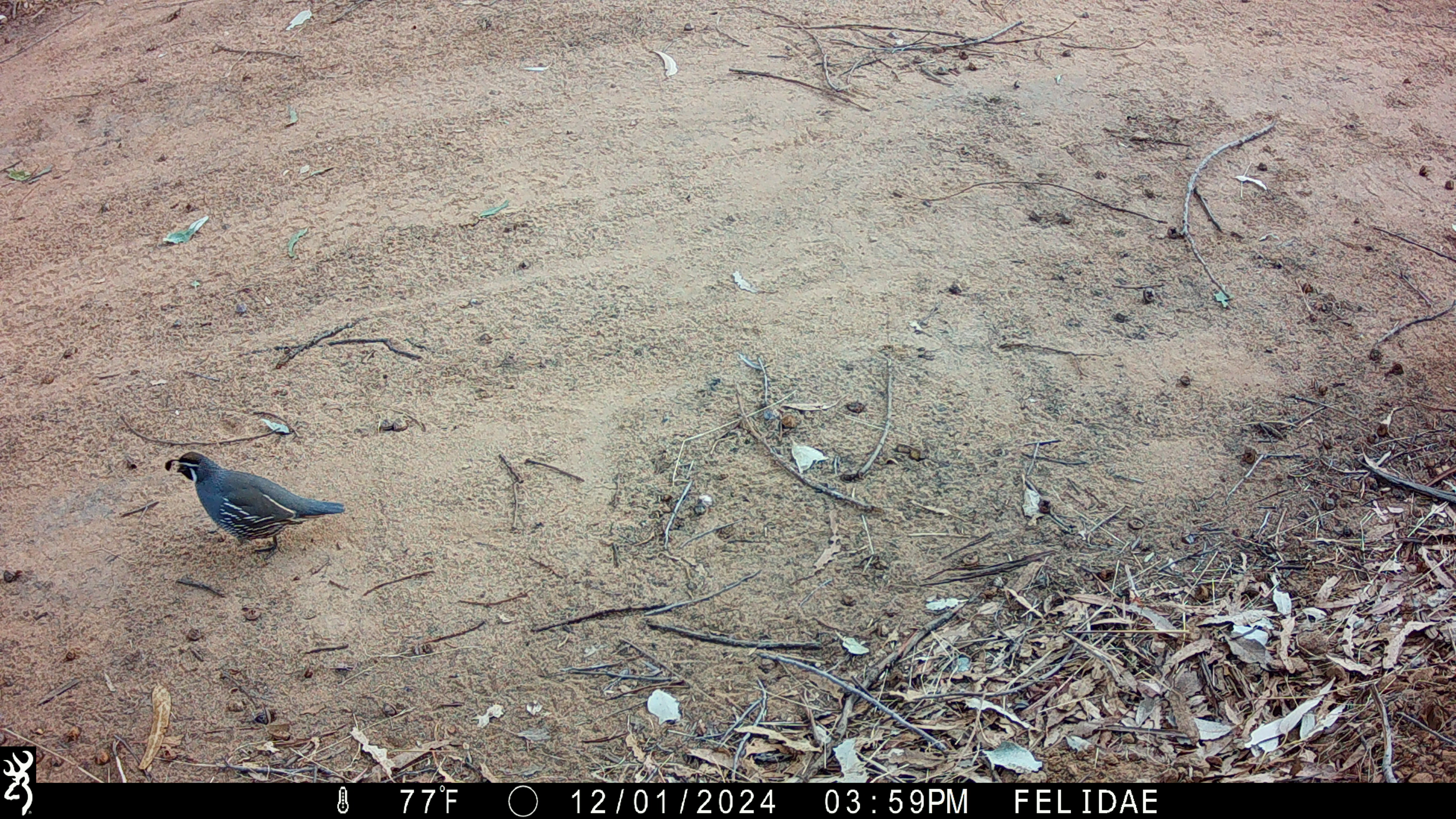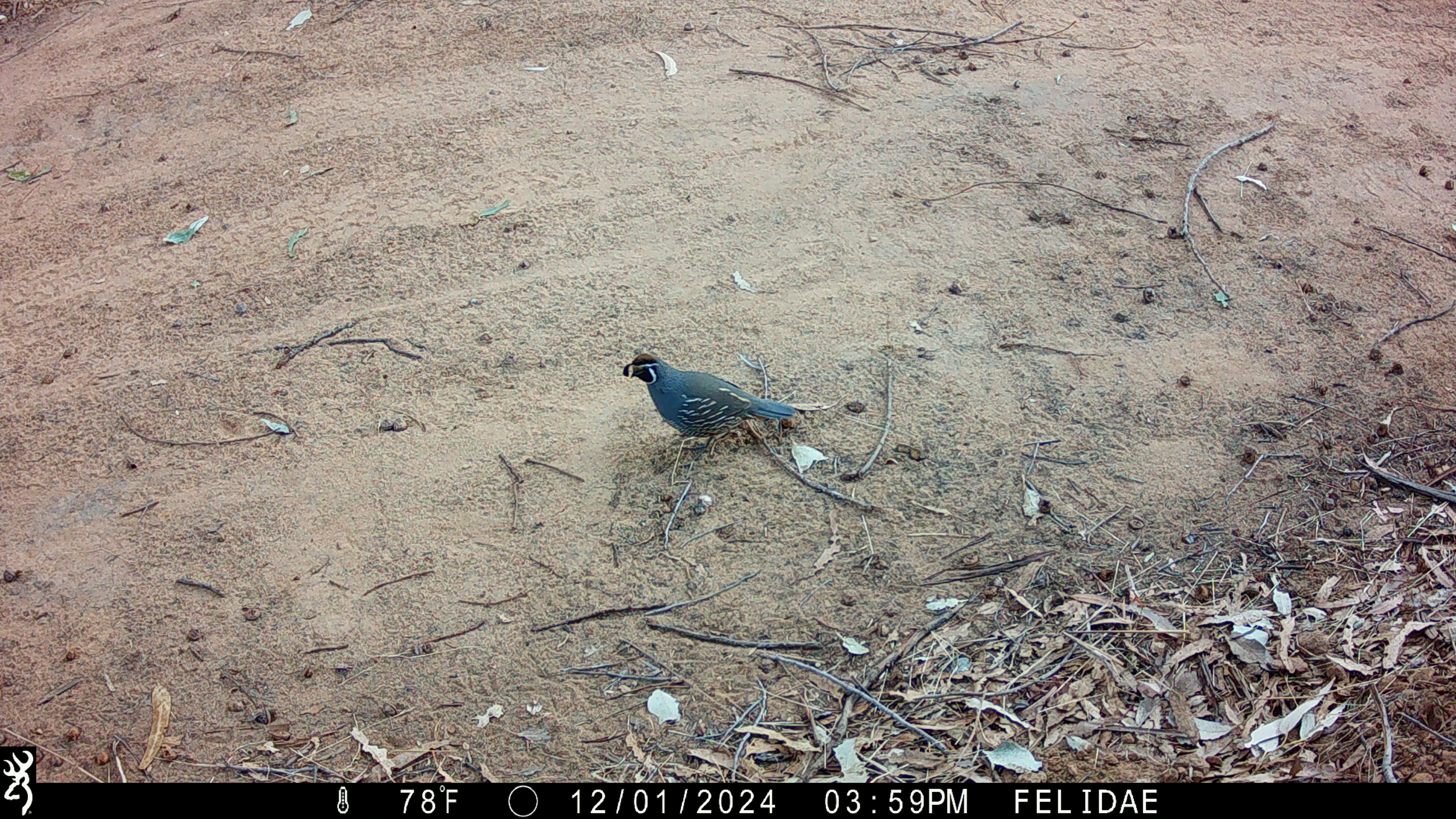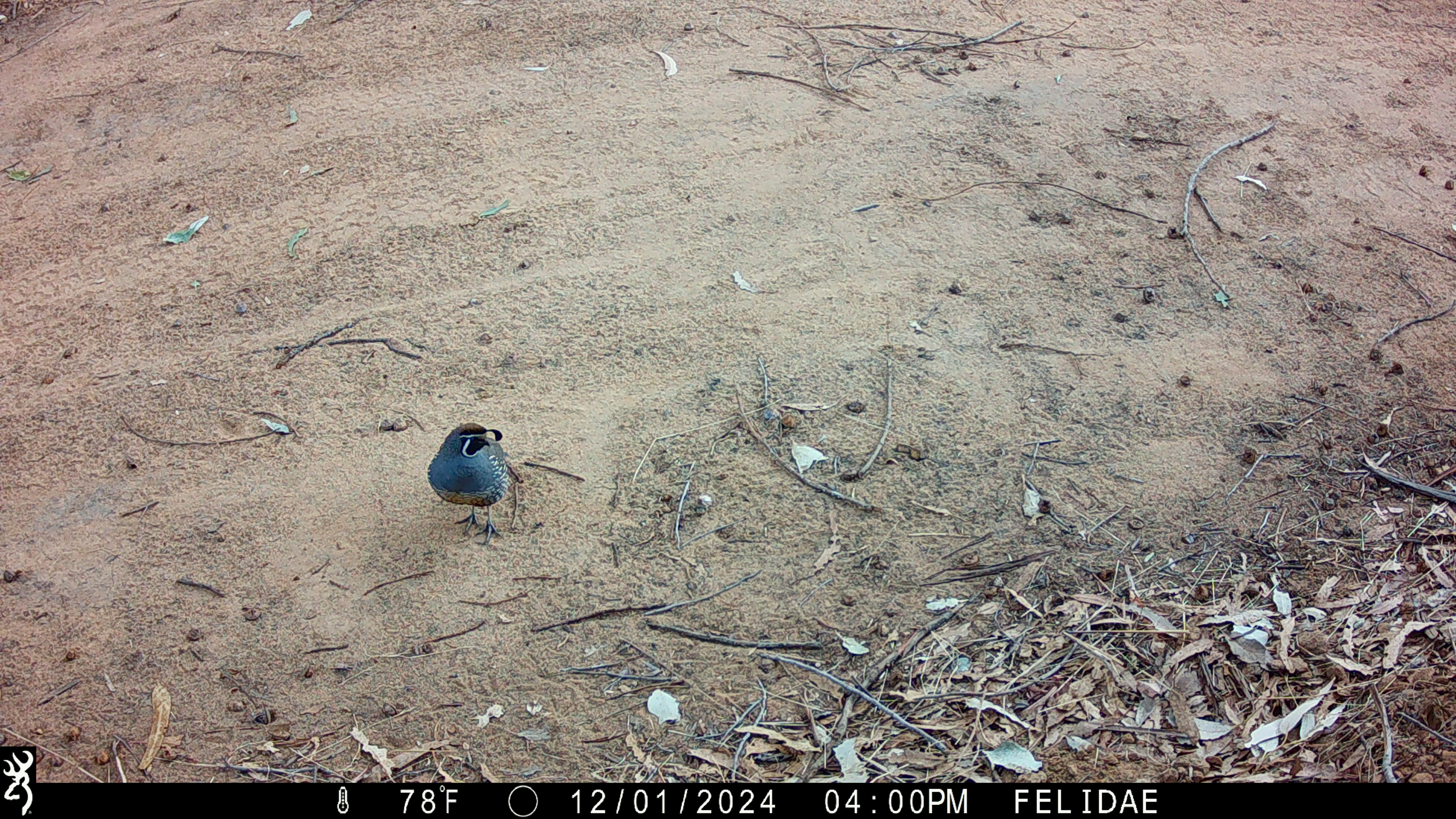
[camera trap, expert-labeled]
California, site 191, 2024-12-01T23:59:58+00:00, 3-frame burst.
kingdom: Animalia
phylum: Chordata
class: Aves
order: Galliformes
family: Odontophoridae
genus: Callipepla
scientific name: Callipepla californica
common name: california quail